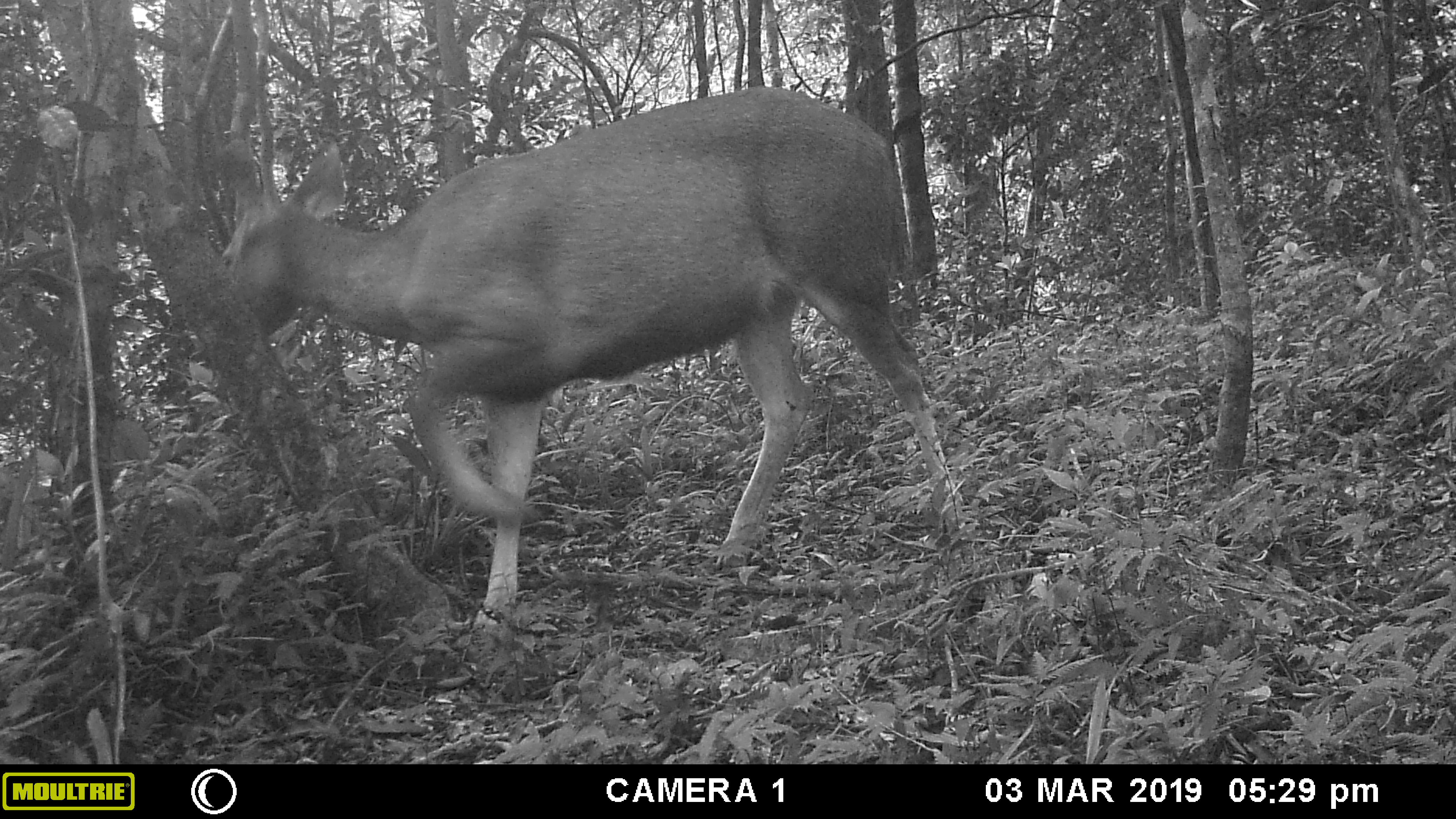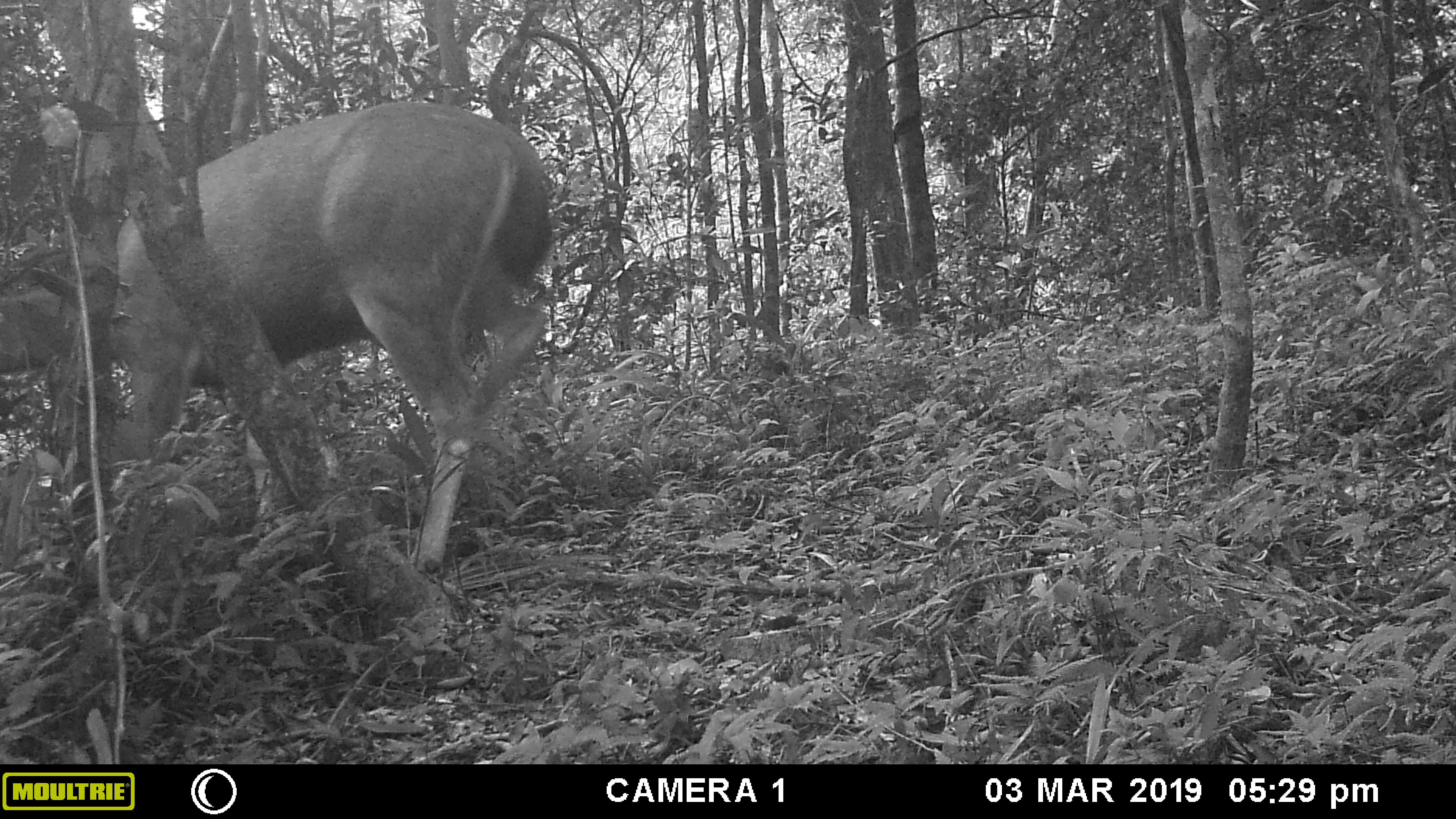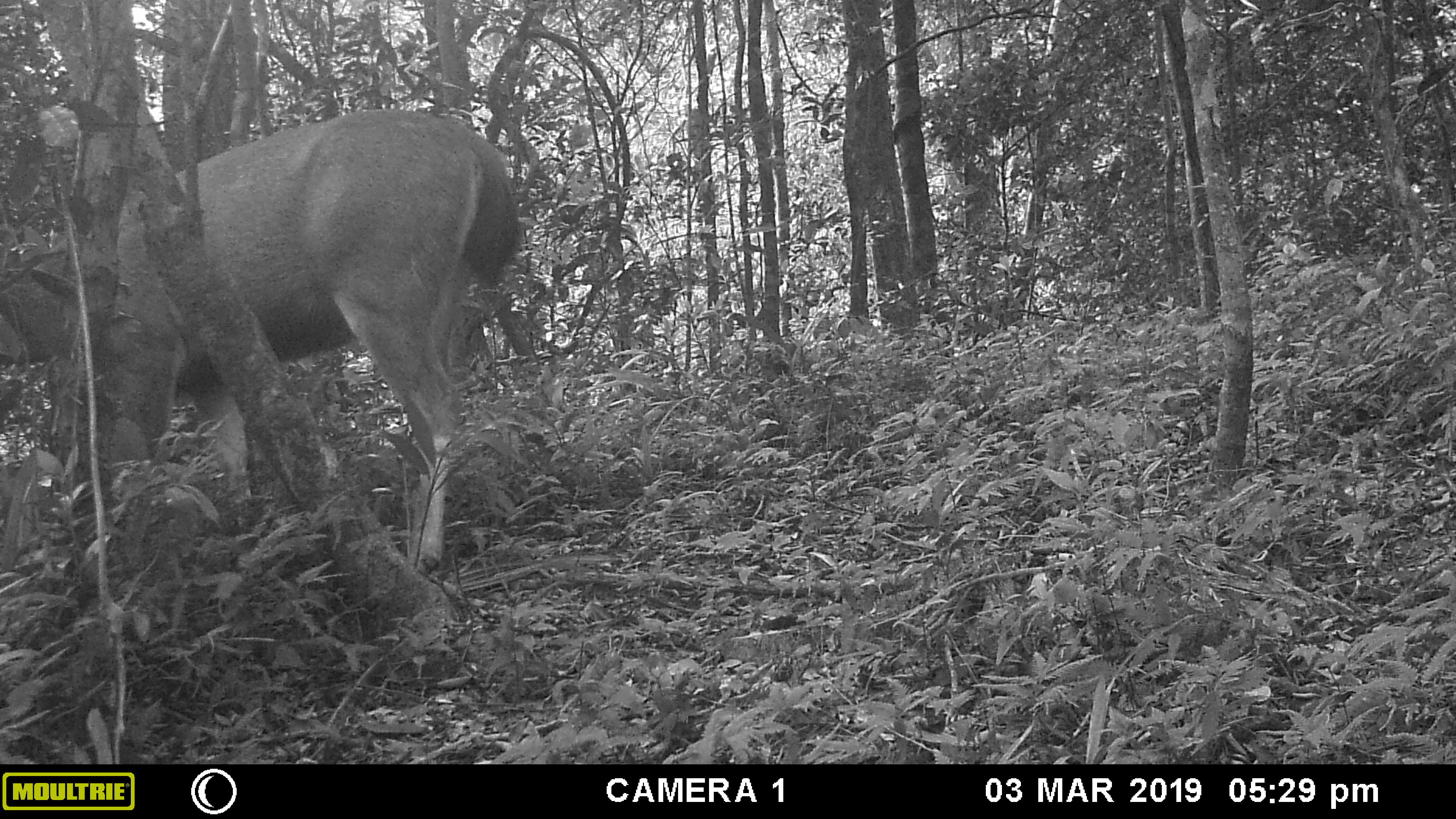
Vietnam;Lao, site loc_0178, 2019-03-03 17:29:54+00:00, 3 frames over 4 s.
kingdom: Animalia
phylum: Chordata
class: Mammalia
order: Artiodactyla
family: Cervidae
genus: Rusa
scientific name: Rusa unicolor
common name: sambar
Sambar (Rusa unicolor). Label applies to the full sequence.